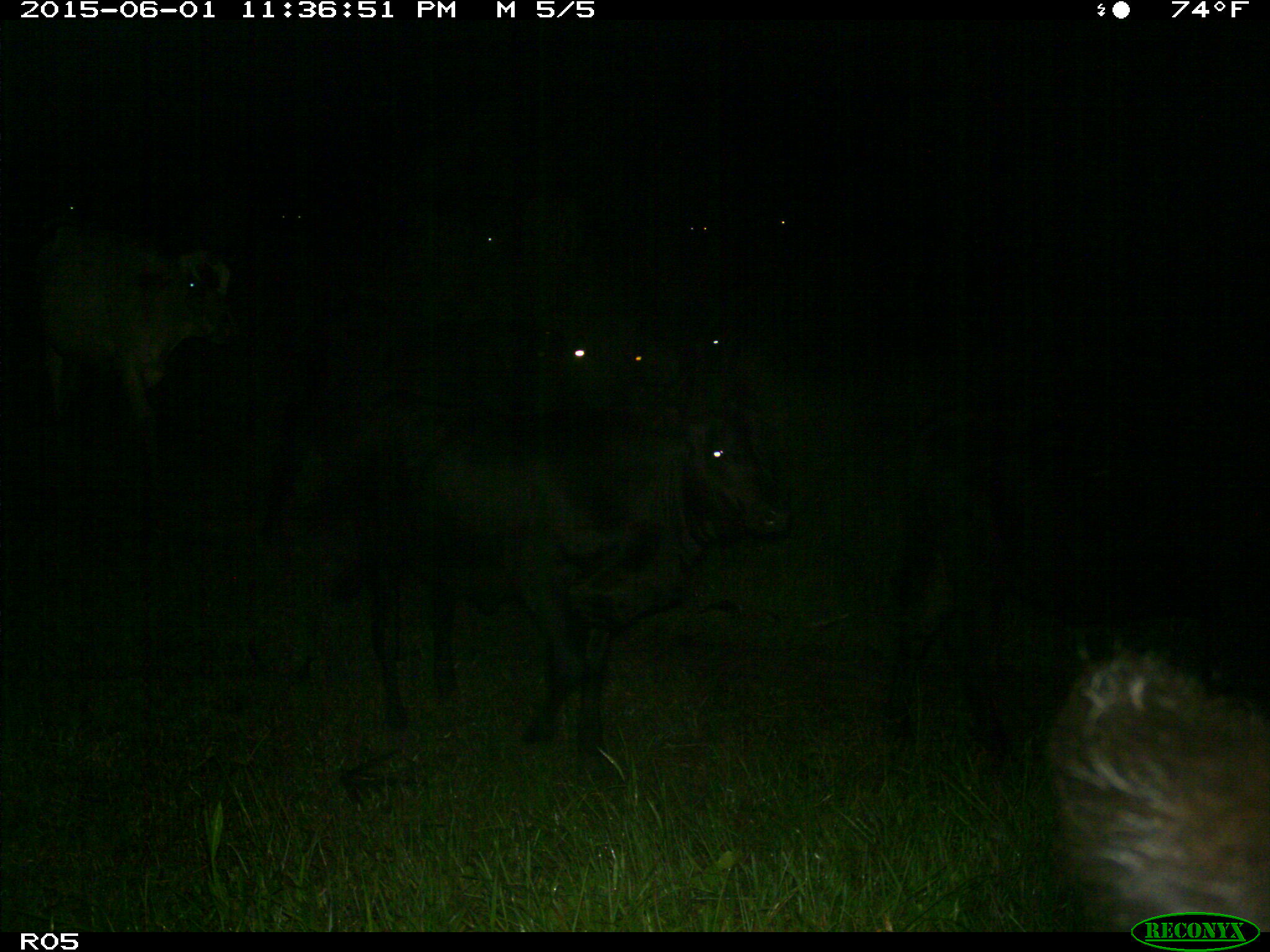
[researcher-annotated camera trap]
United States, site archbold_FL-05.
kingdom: Animalia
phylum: Chordata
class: Mammalia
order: Artiodactyla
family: Bovidae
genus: Bos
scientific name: Bos taurus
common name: domestic cow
Bos taurus (domestic cow).